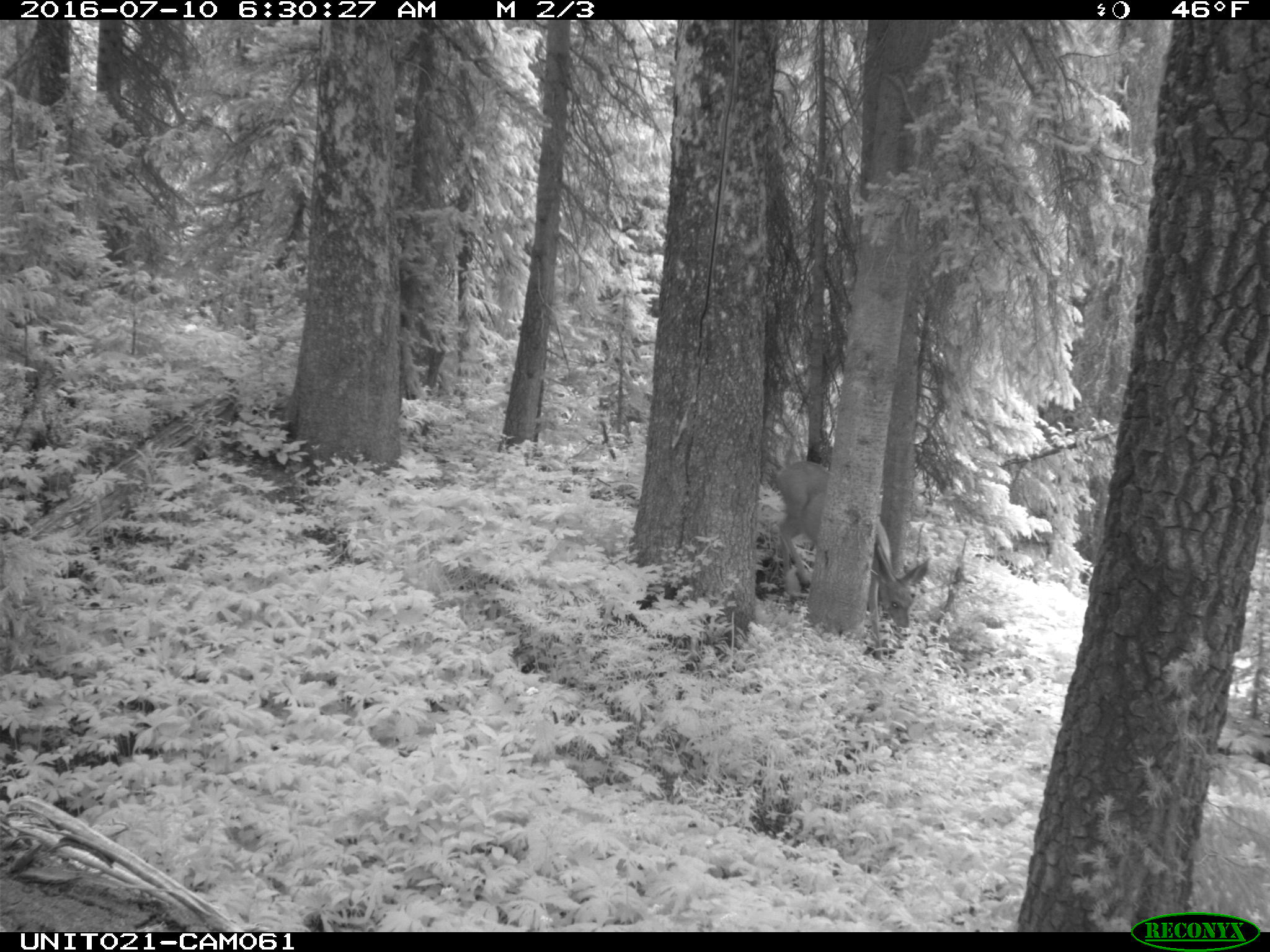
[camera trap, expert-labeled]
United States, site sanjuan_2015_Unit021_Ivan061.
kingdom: Animalia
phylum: Chordata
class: Mammalia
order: Artiodactyla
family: Cervidae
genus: Odocoileus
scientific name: Odocoileus hemionus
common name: mule deer